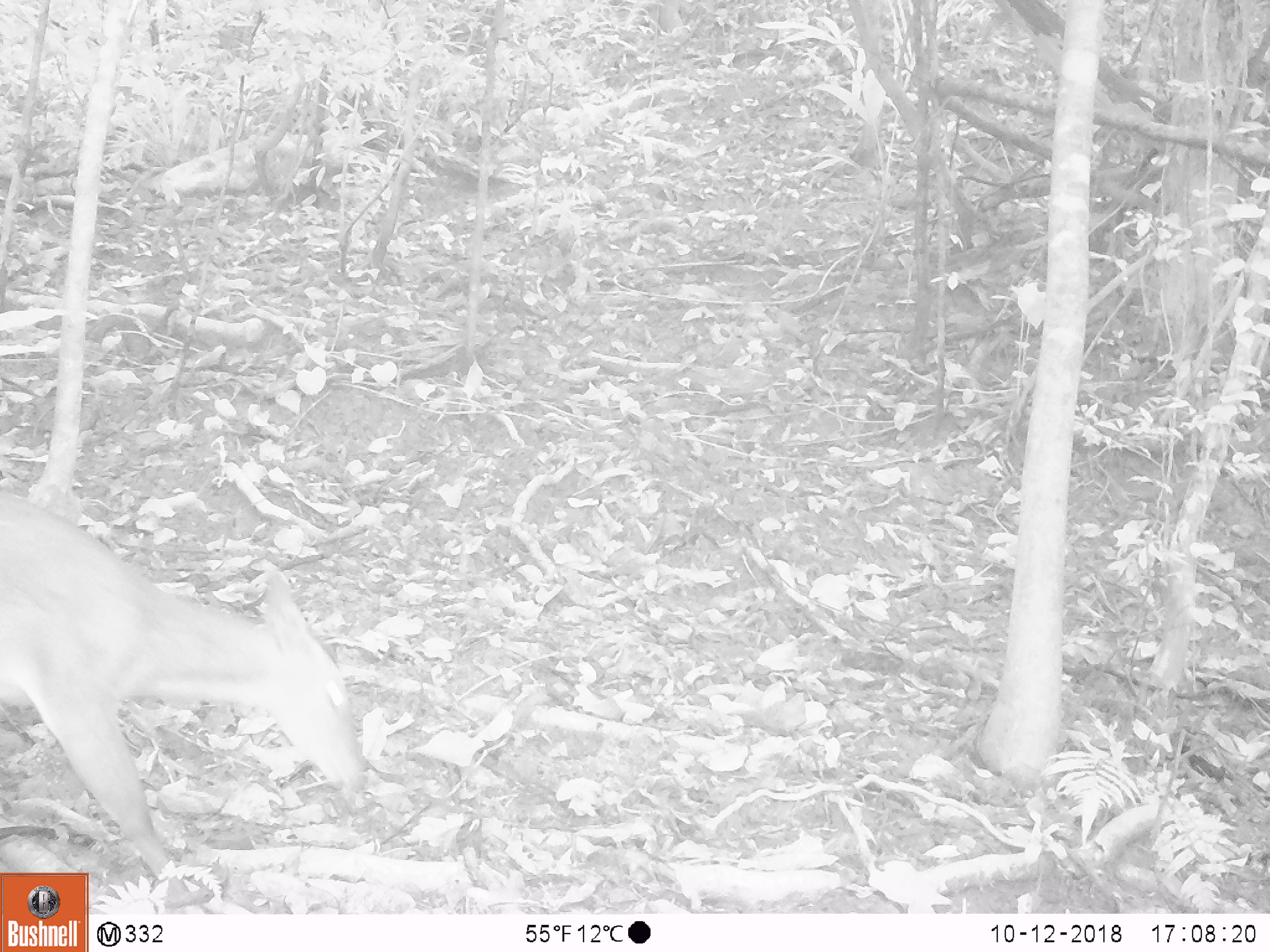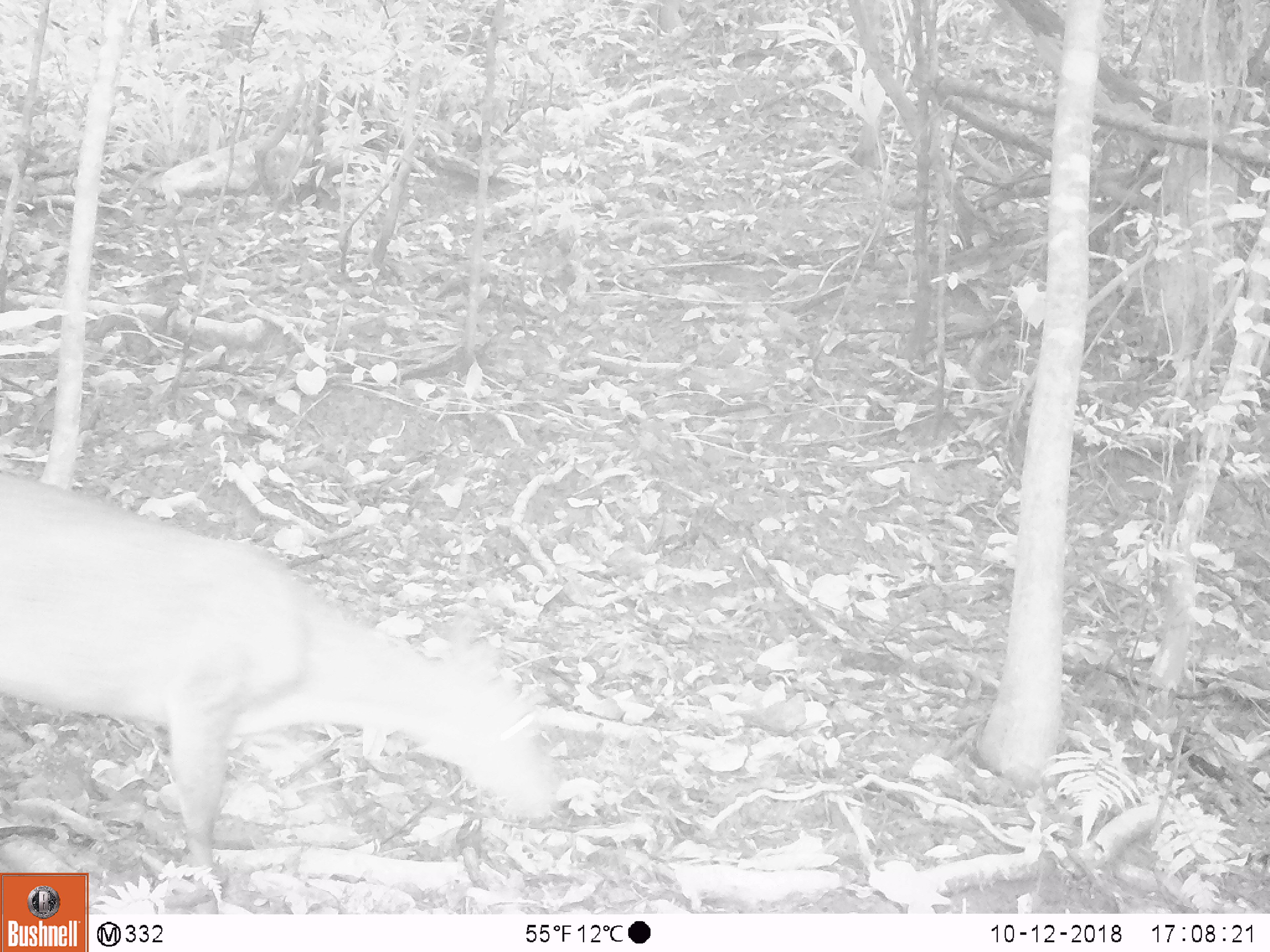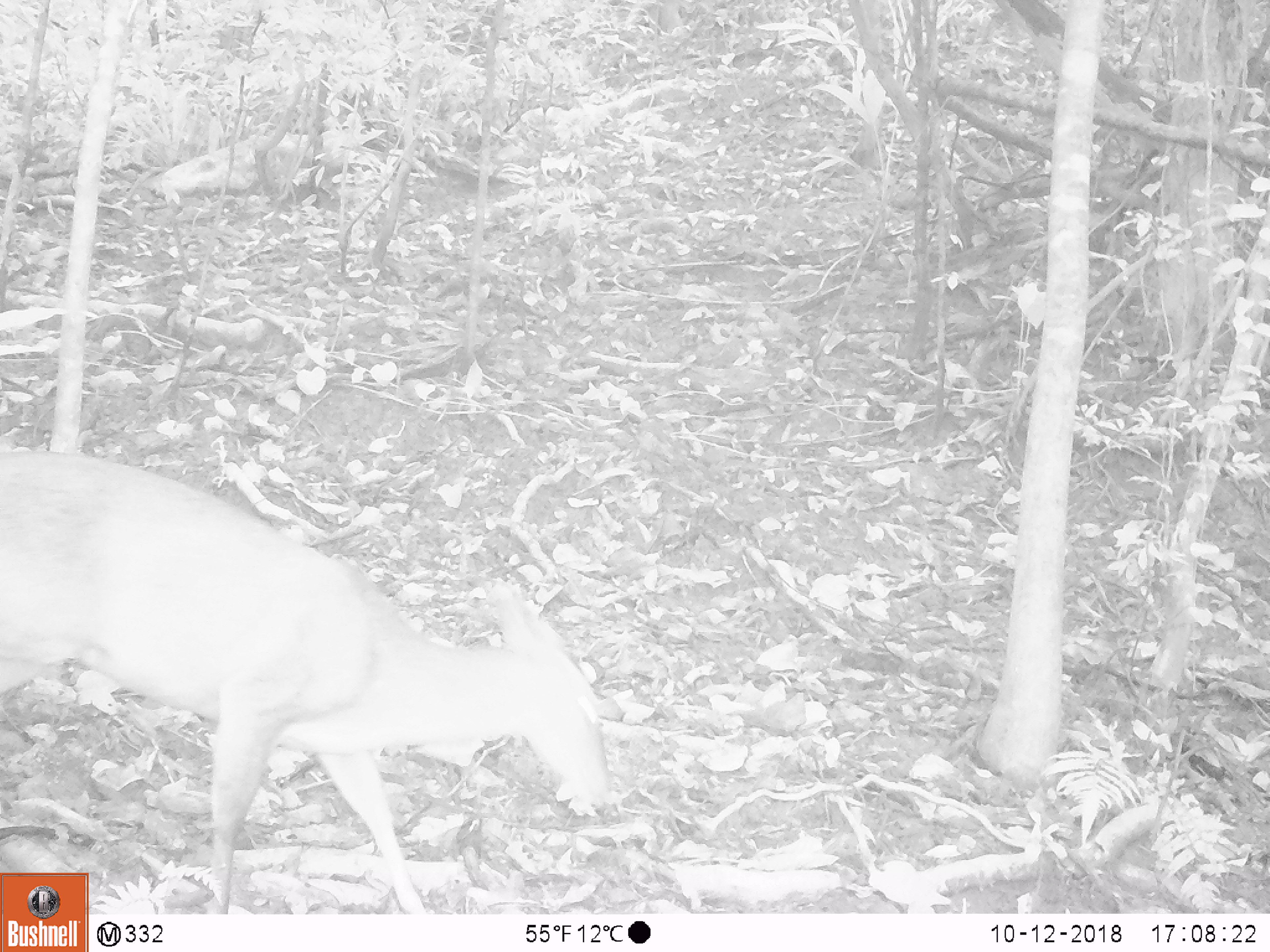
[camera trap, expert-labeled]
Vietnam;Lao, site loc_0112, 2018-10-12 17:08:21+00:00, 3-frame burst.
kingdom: Animalia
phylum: Chordata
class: Mammalia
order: Artiodactyla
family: Cervidae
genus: Muntiacus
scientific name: Muntiacus vuquangensis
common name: large-antlered muntjac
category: large antlered muntjac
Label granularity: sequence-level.